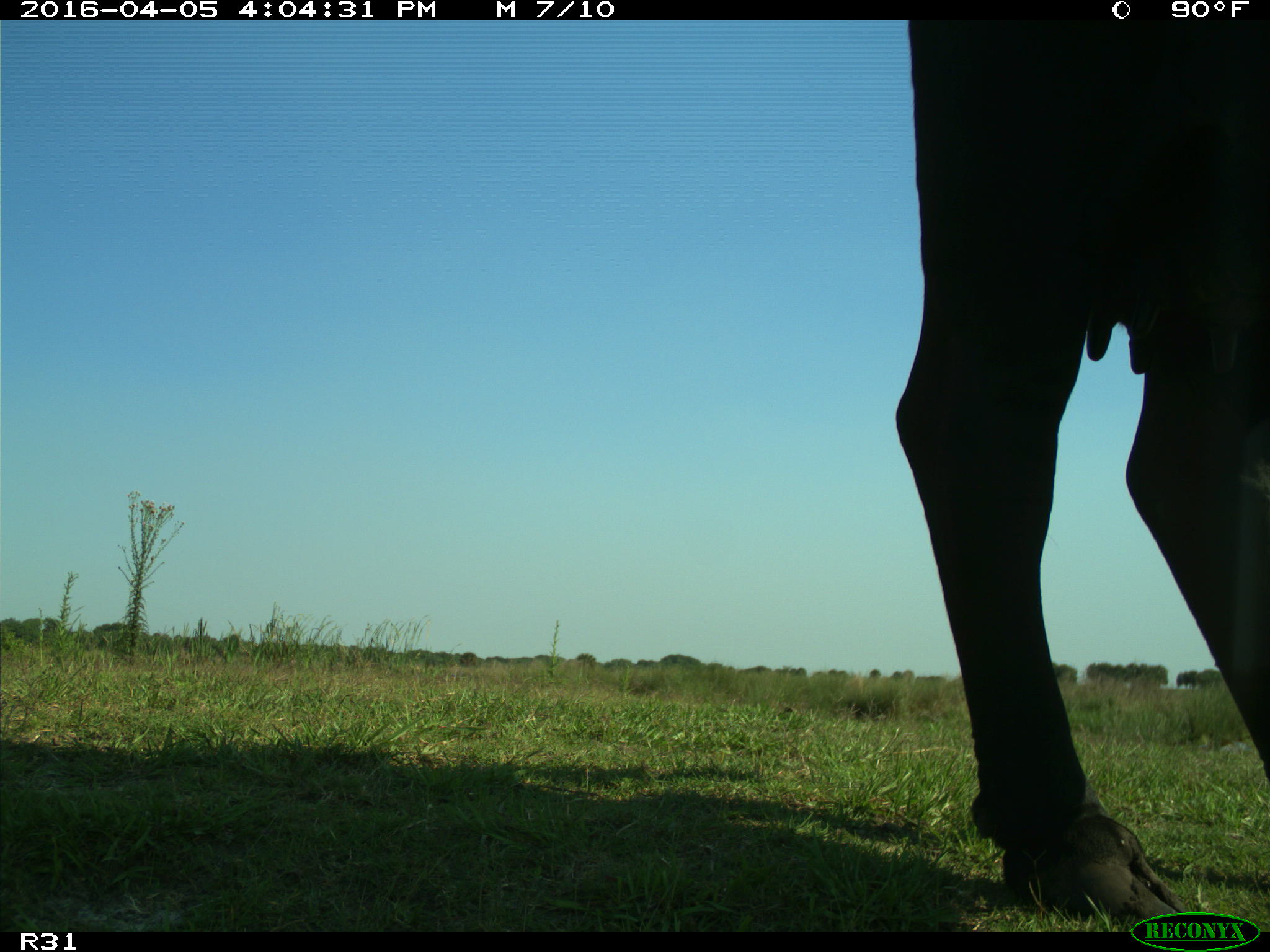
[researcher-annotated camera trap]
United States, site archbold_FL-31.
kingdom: Animalia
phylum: Chordata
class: Mammalia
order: Artiodactyla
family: Bovidae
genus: Bos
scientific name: Bos taurus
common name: domestic cow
Bos taurus (domestic cow).